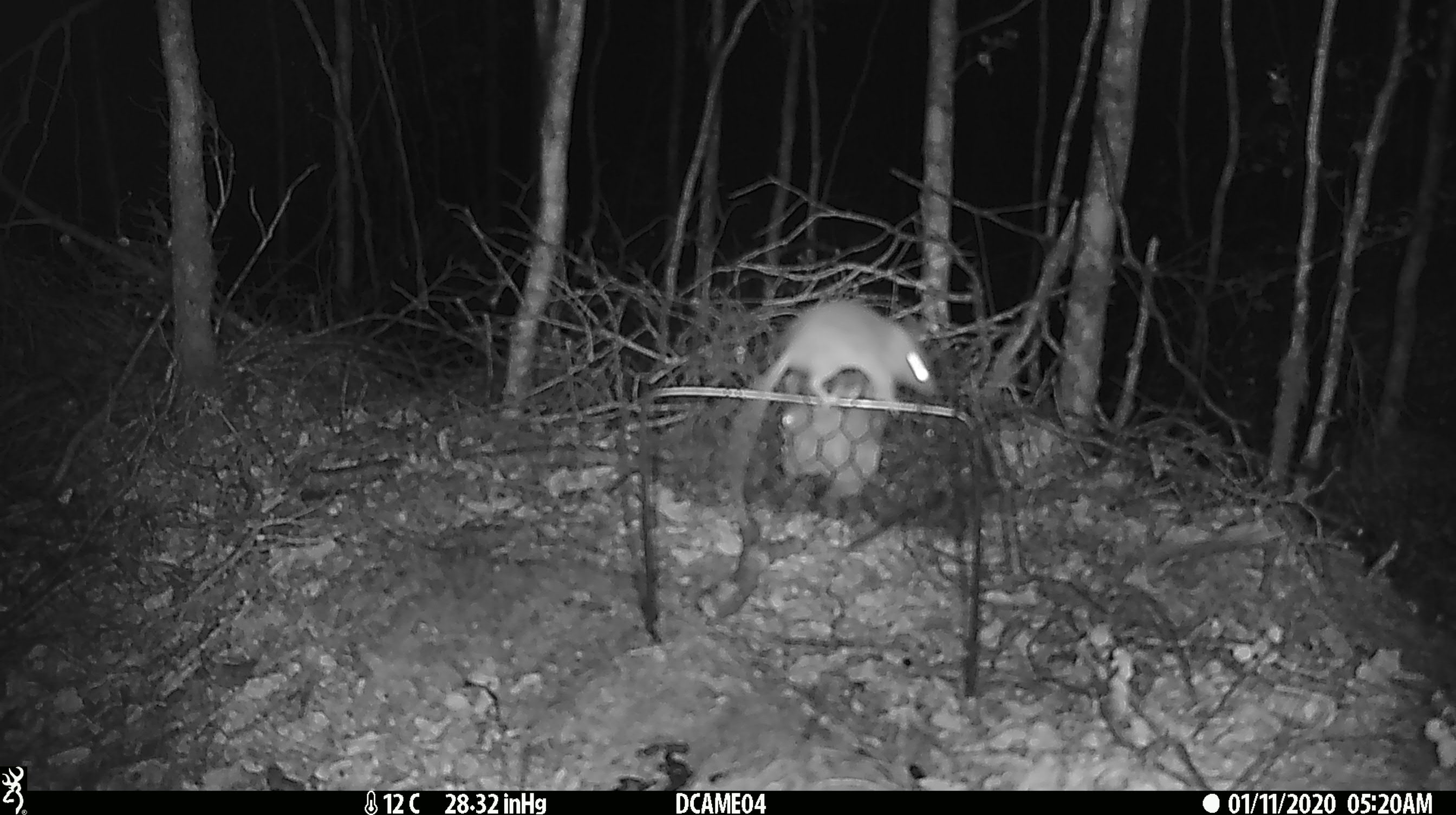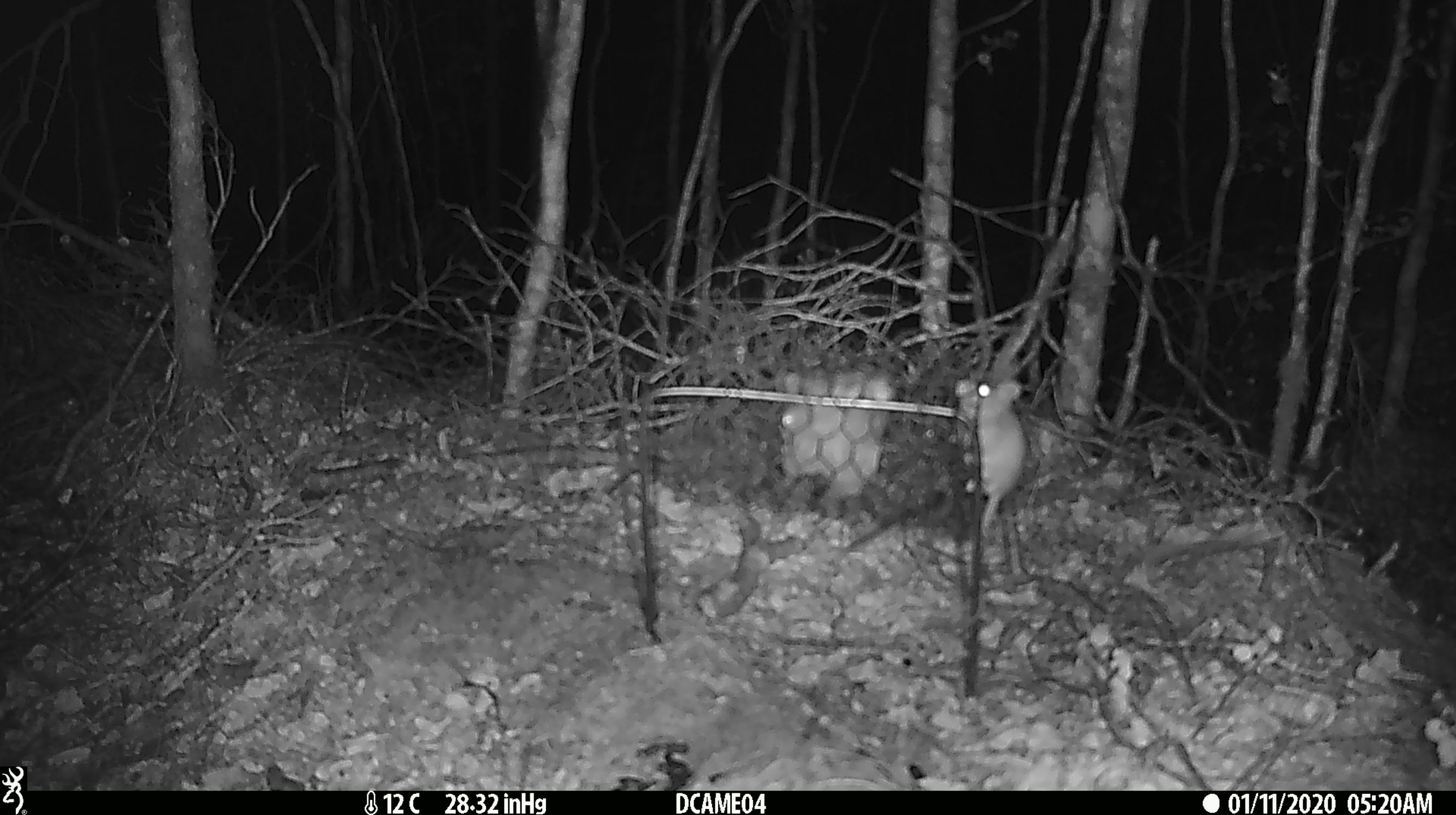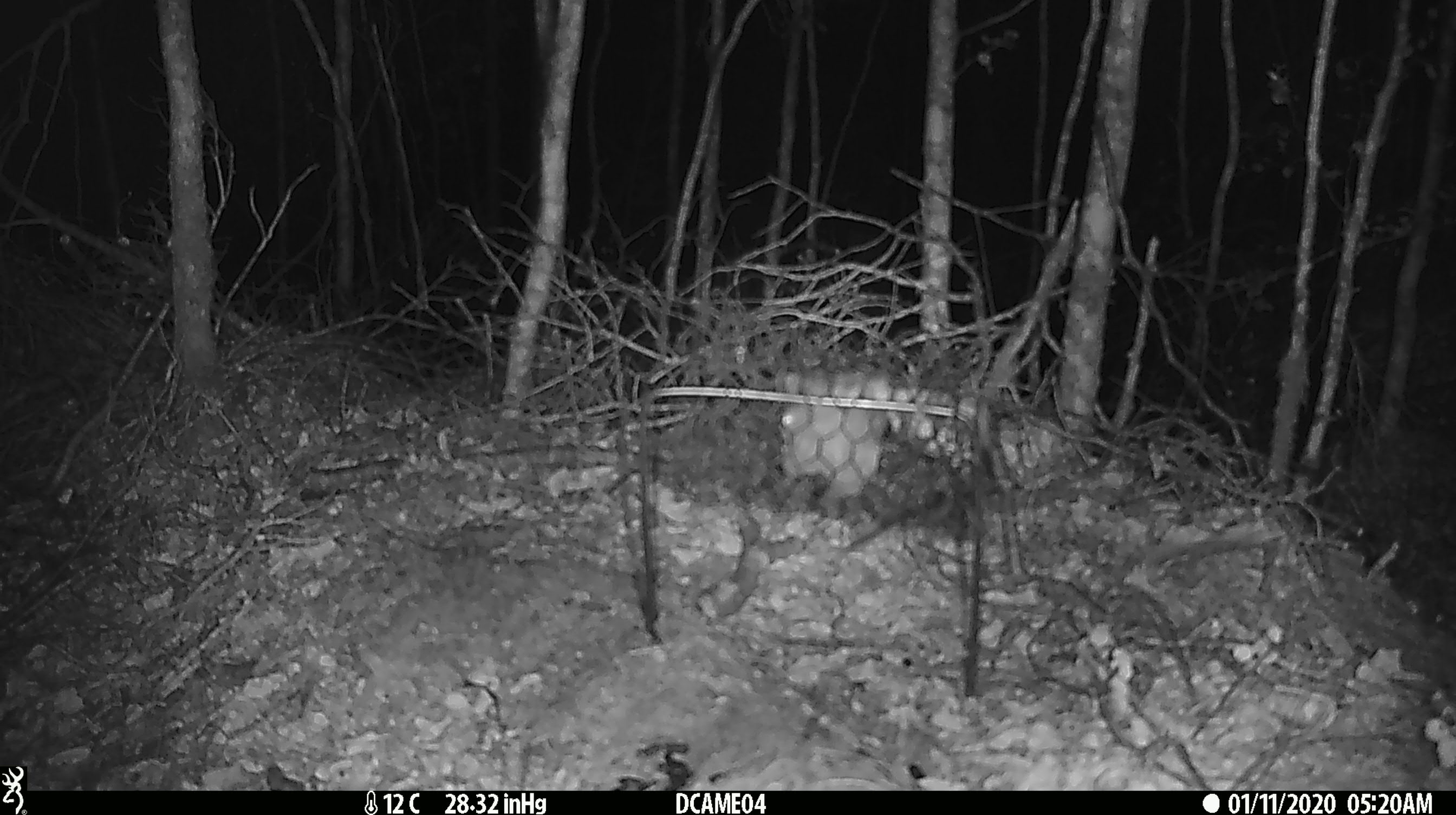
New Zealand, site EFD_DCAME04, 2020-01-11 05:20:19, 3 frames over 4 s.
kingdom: Animalia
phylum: Chordata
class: Mammalia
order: Rodentia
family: Muridae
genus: Mus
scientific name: Mus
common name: mouse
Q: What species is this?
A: Mouse (Mus).